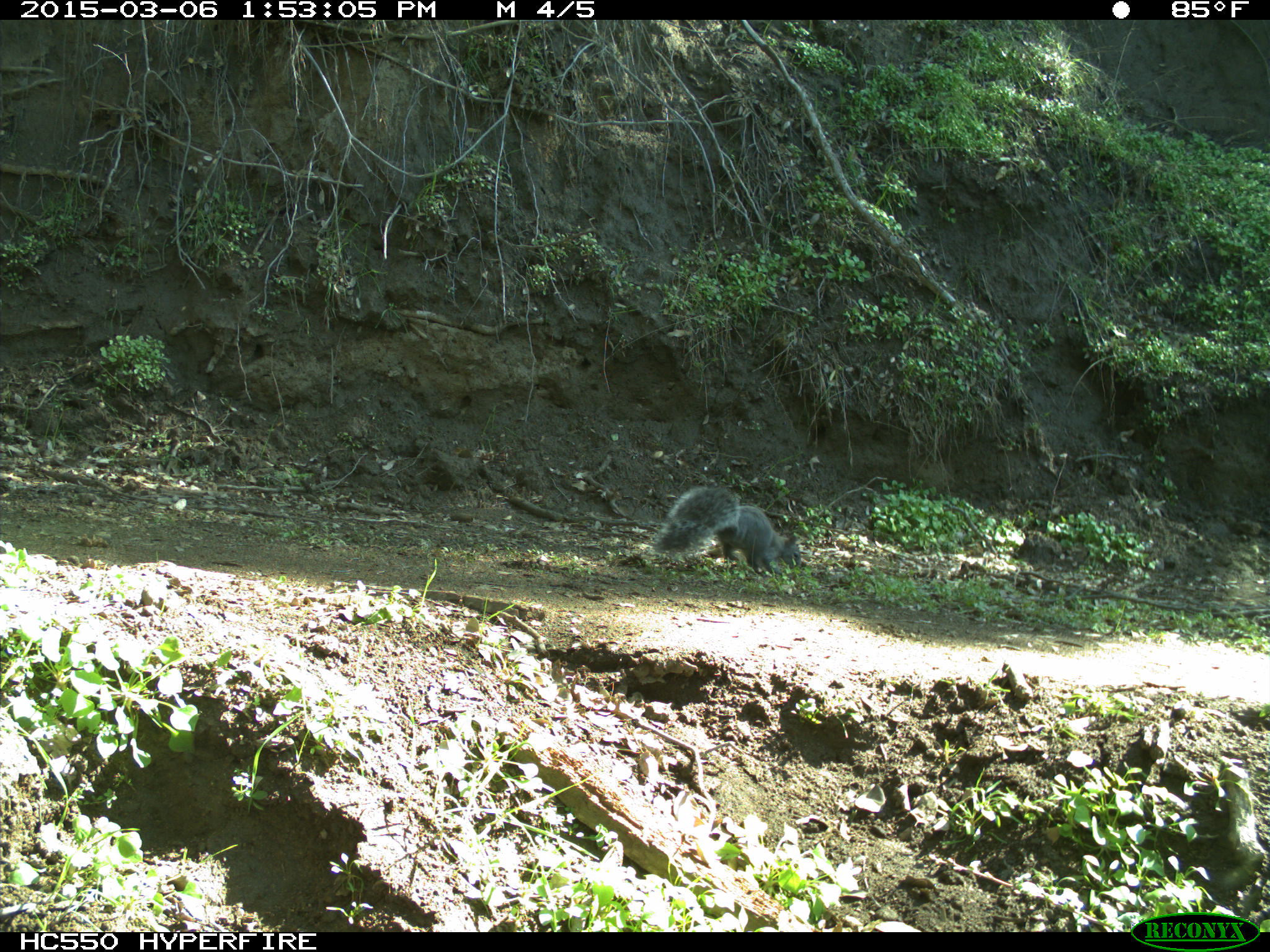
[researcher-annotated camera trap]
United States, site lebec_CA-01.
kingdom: Animalia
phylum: Chordata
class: Mammalia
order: Rodentia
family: Sciuridae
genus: Sciurus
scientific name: Sciurus carolinensis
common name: eastern gray squirrel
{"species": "Sciurus carolinensis (eastern gray squirrel)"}